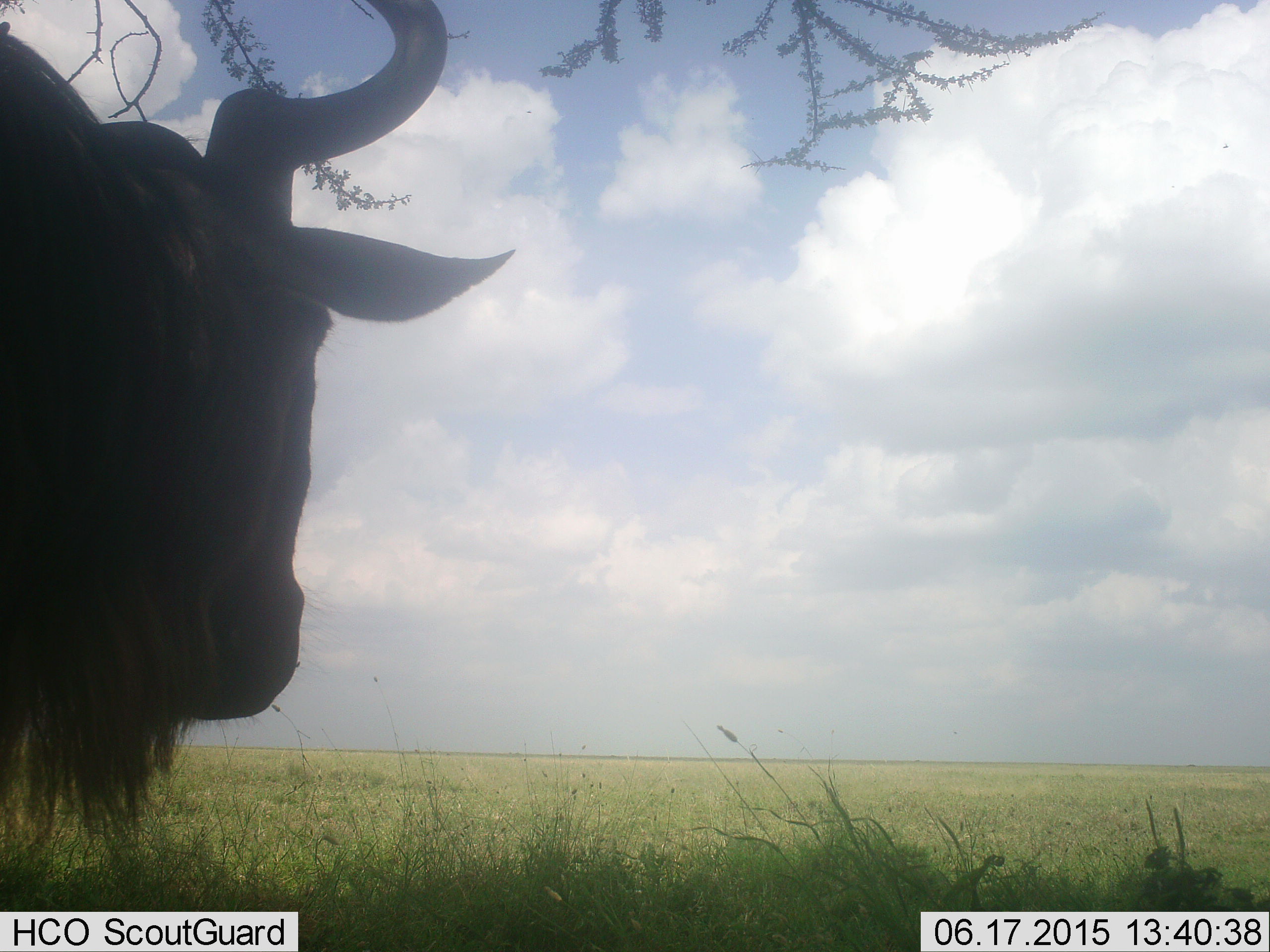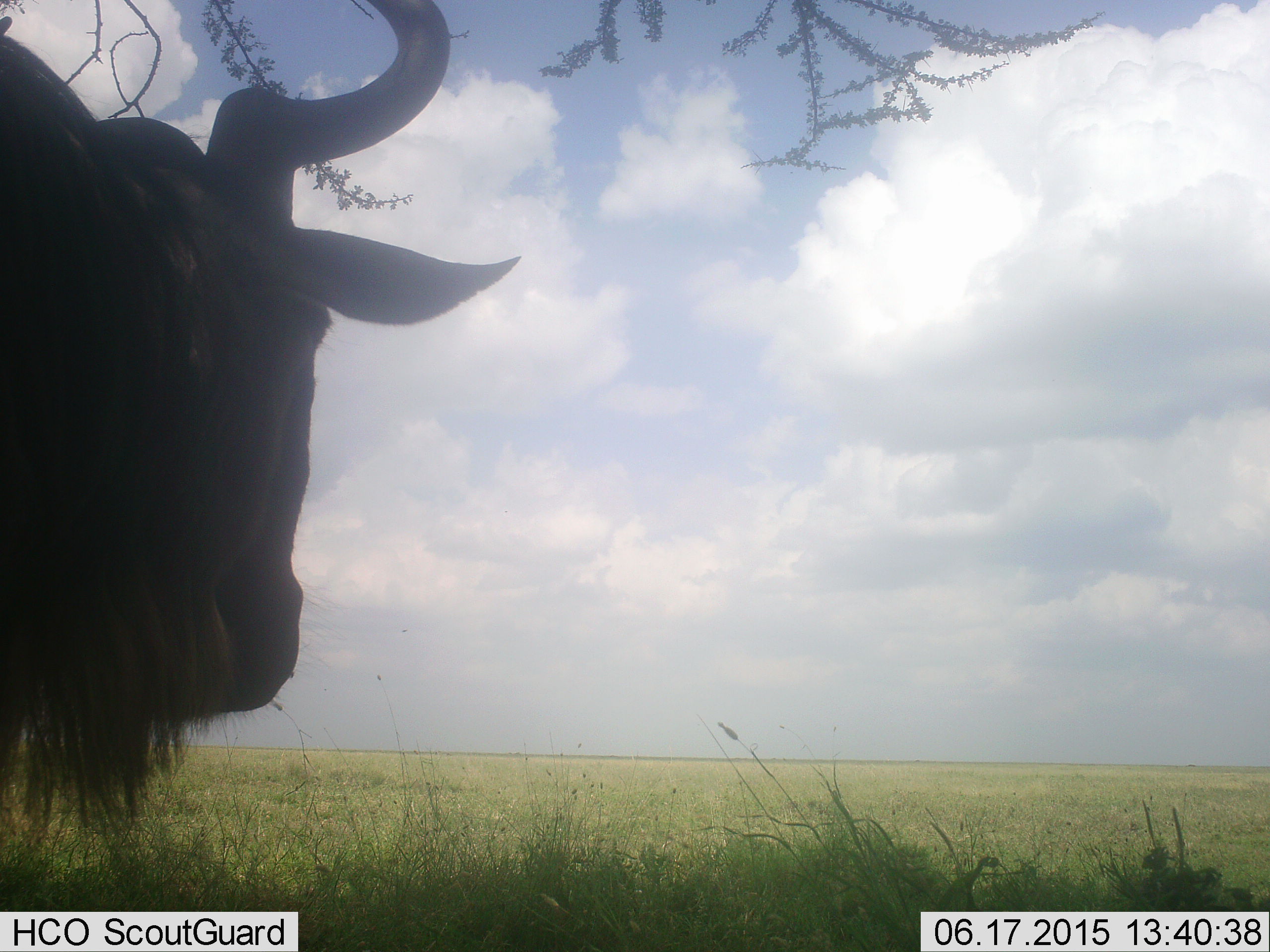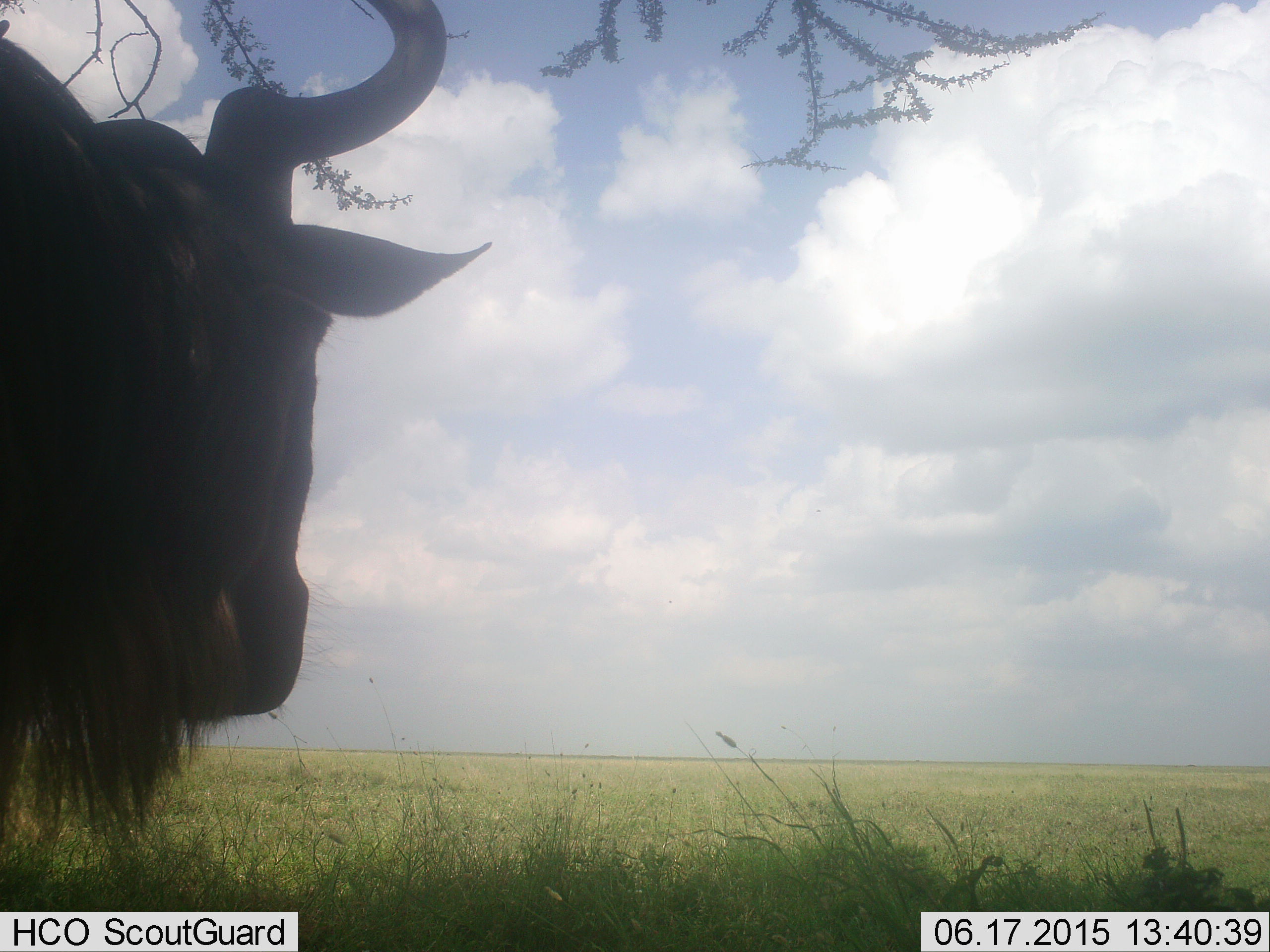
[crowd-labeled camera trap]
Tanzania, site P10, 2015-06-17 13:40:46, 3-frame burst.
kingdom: Animalia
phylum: Chordata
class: Mammalia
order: Artiodactyla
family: Bovidae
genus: Connochaetes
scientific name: Connochaetes taurinus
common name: blue wildebeest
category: wildebeest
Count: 1.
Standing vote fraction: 90%.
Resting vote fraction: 10%.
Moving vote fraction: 0%.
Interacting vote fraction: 0%.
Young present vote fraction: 0%.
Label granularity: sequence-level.